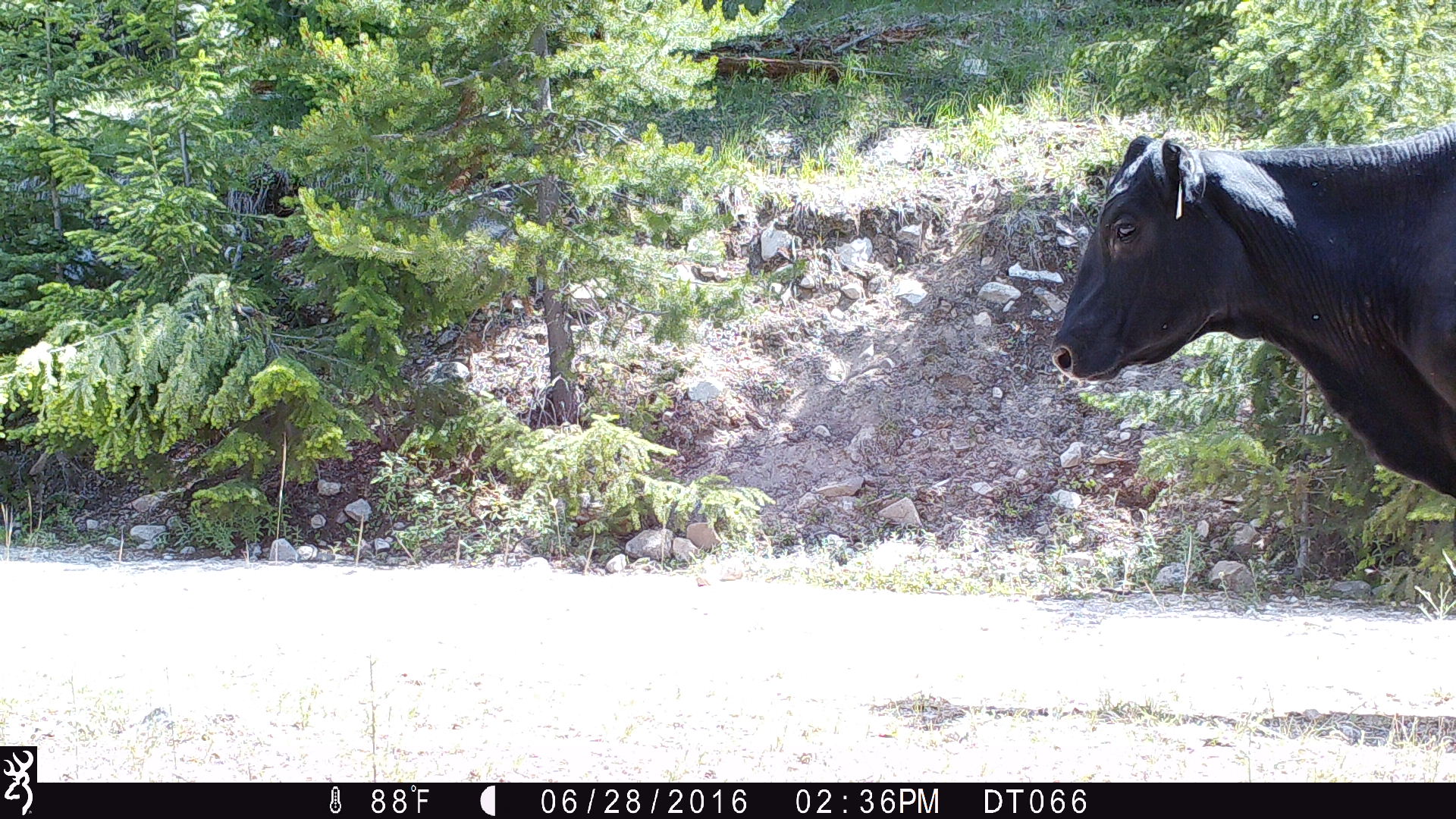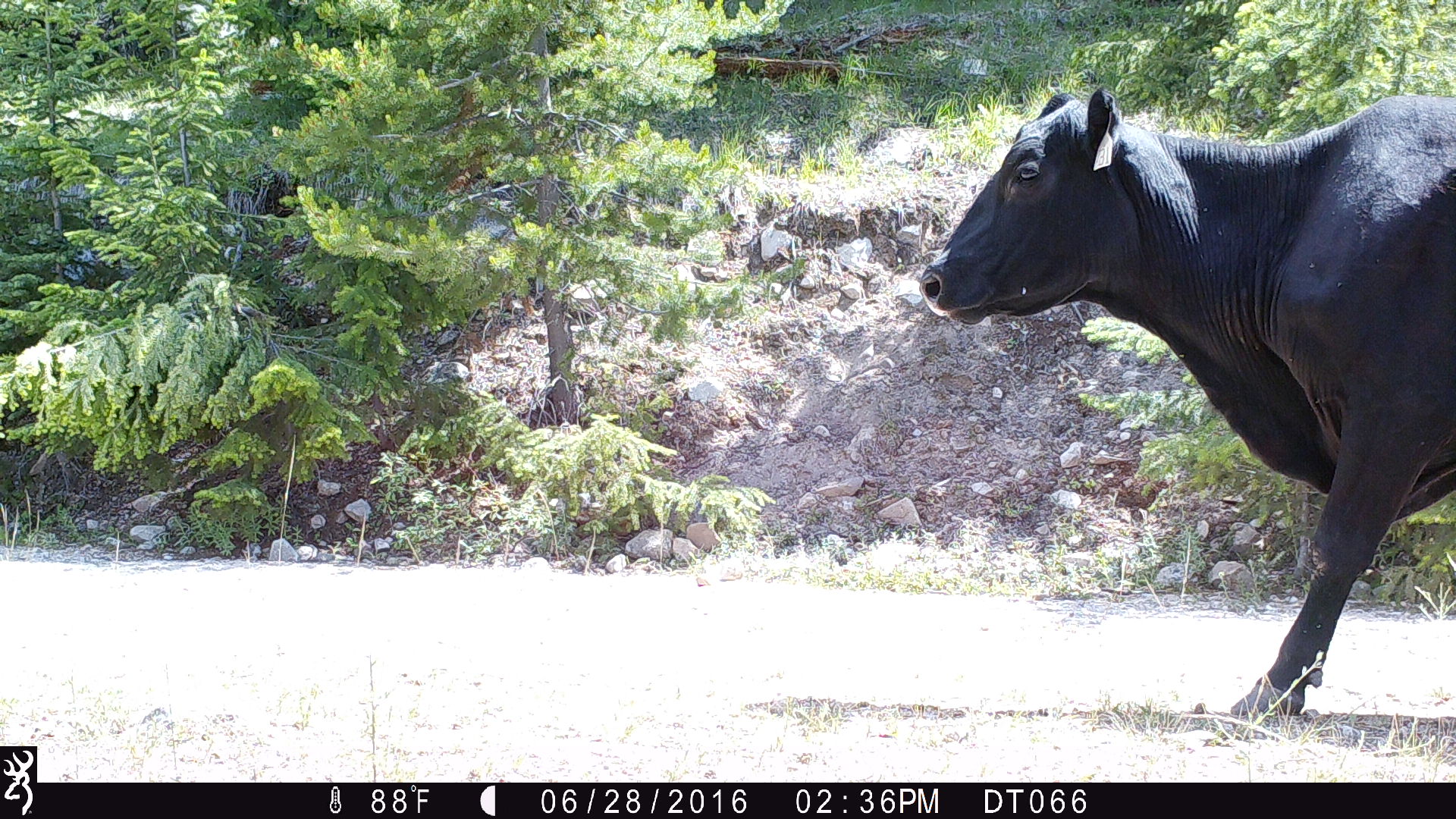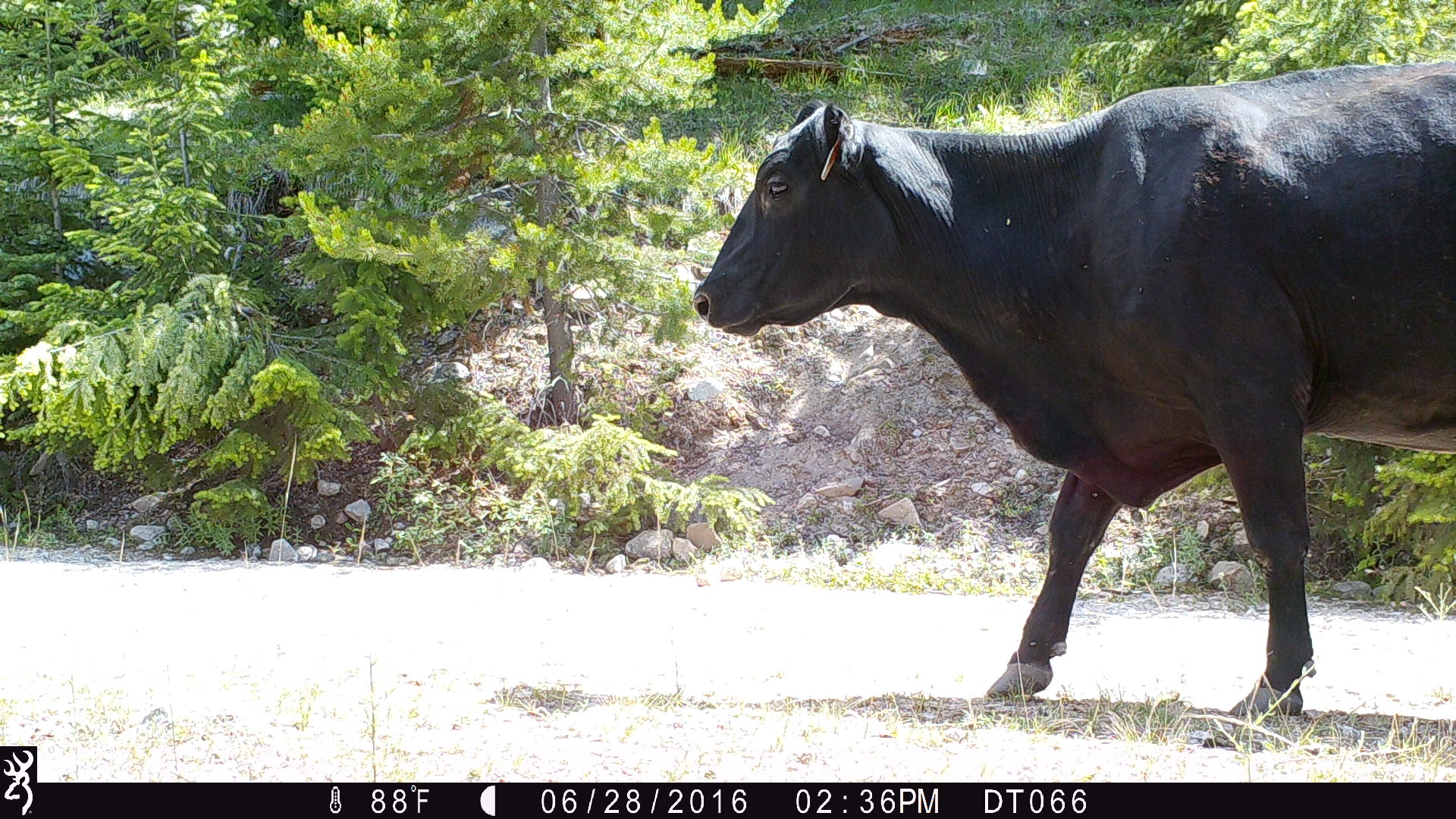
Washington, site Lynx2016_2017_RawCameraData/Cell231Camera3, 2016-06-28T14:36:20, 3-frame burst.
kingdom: Animalia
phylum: Chordata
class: Mammalia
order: Artiodactyla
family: Bovidae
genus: Bos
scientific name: Bos taurus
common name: domestic cattle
Domestic cattle (Bos taurus). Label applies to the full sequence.